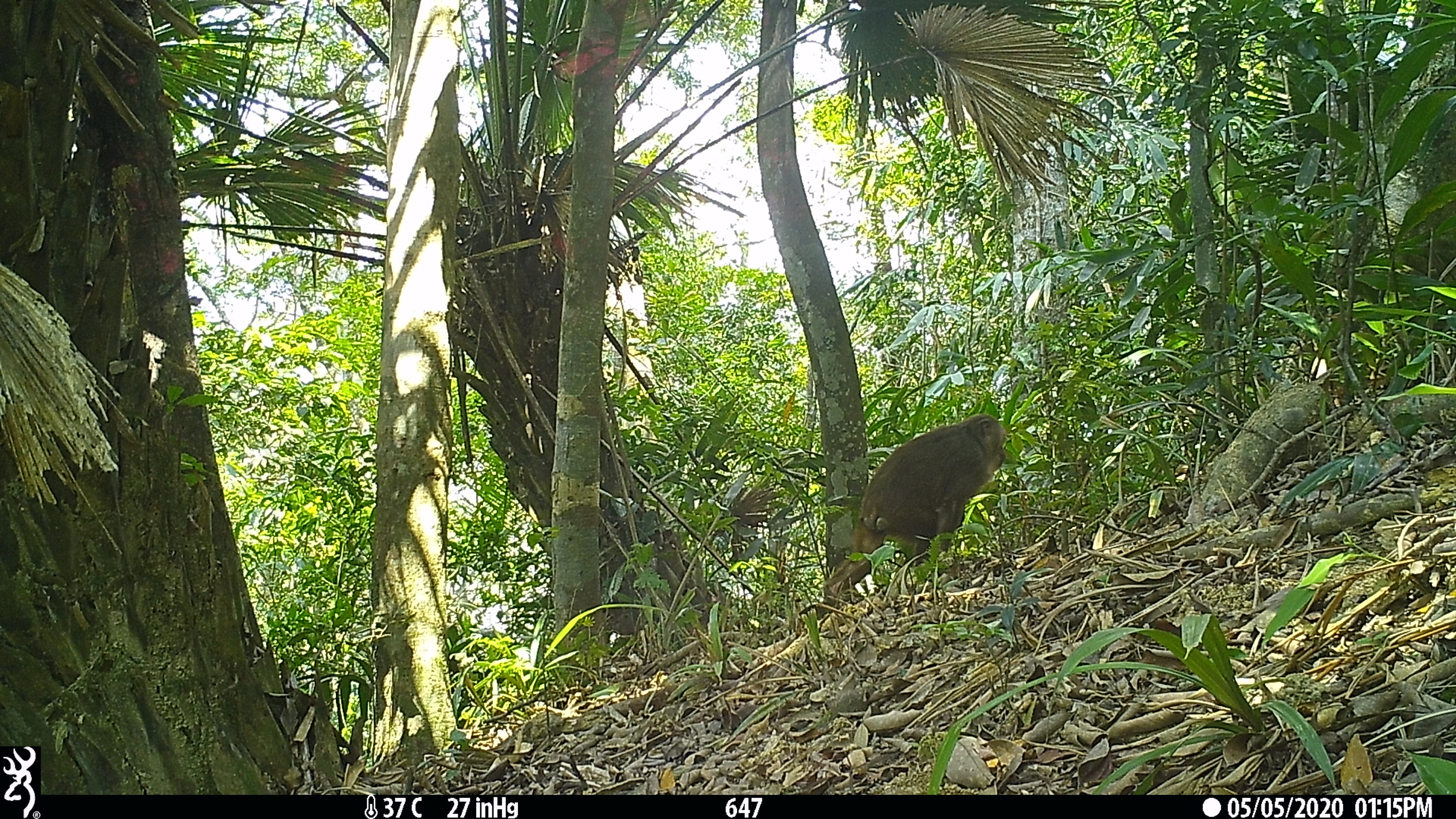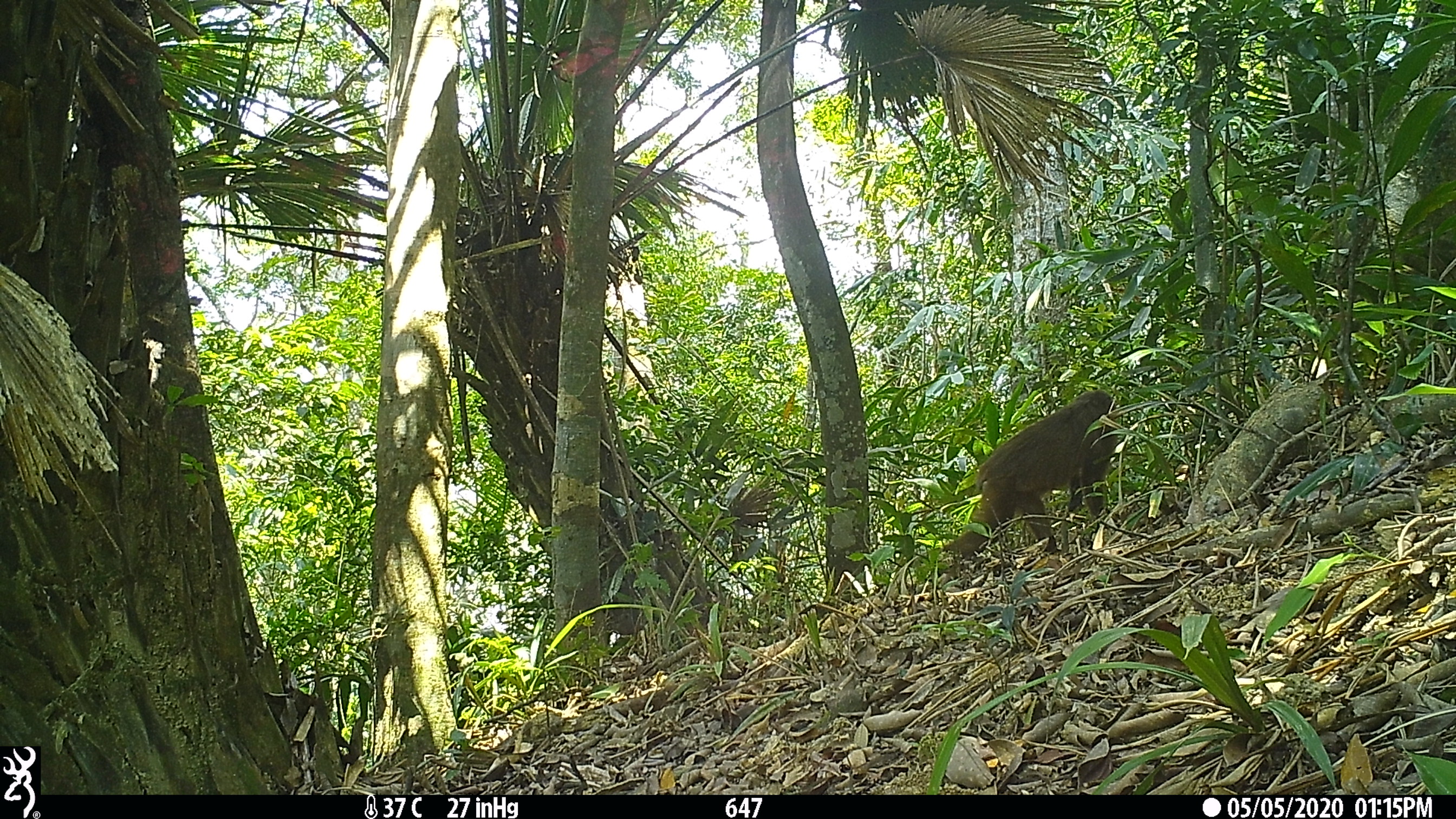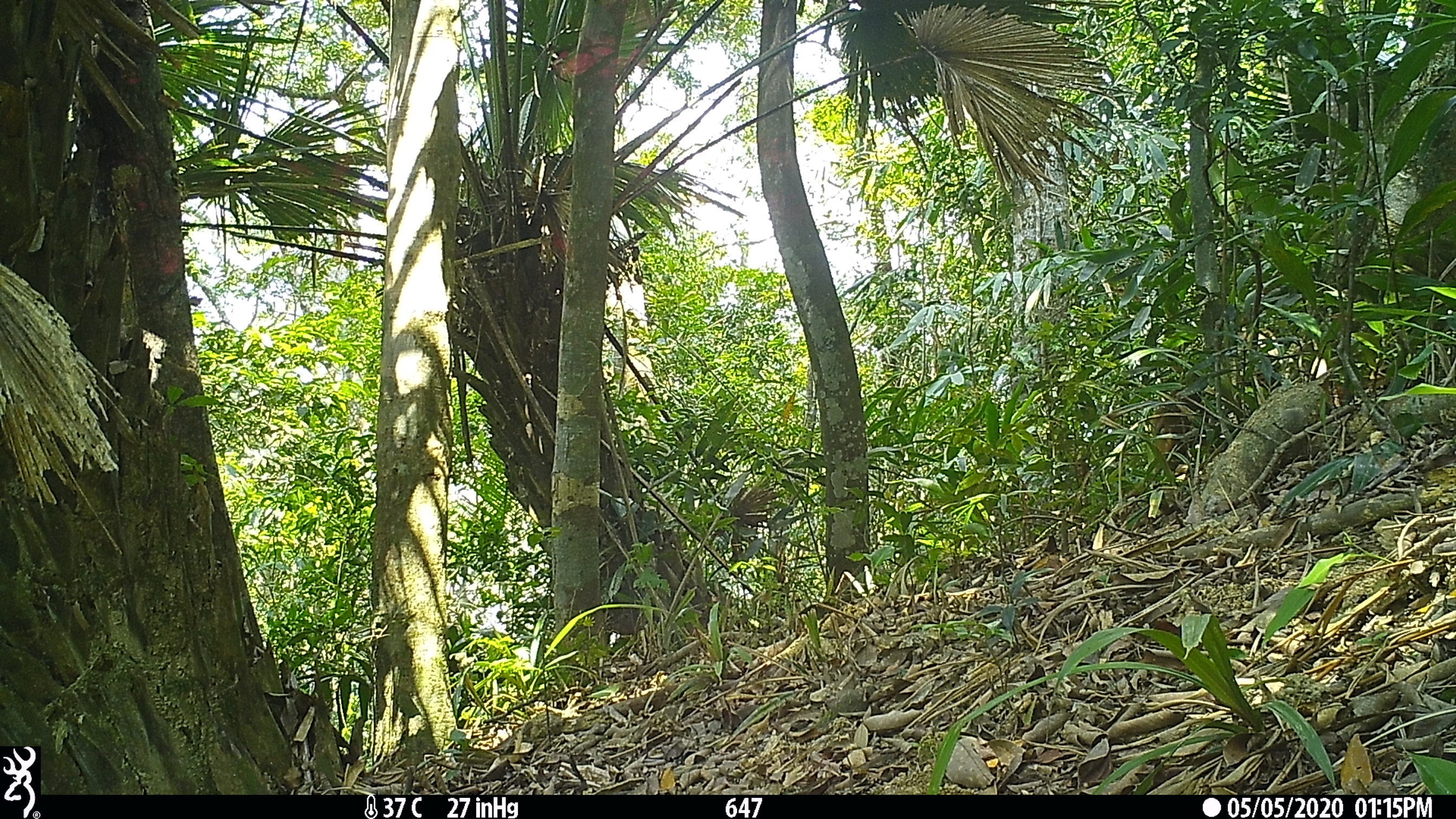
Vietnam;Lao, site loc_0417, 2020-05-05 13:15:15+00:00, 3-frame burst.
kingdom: Animalia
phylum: Chordata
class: Mammalia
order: Primates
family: Cercopithecidae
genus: Macaca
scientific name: Macaca arctoides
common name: stump-tailed macaque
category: stump tailed macaque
Stump tailed macaque (stump-tailed macaque) (Macaca arctoides). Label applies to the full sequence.